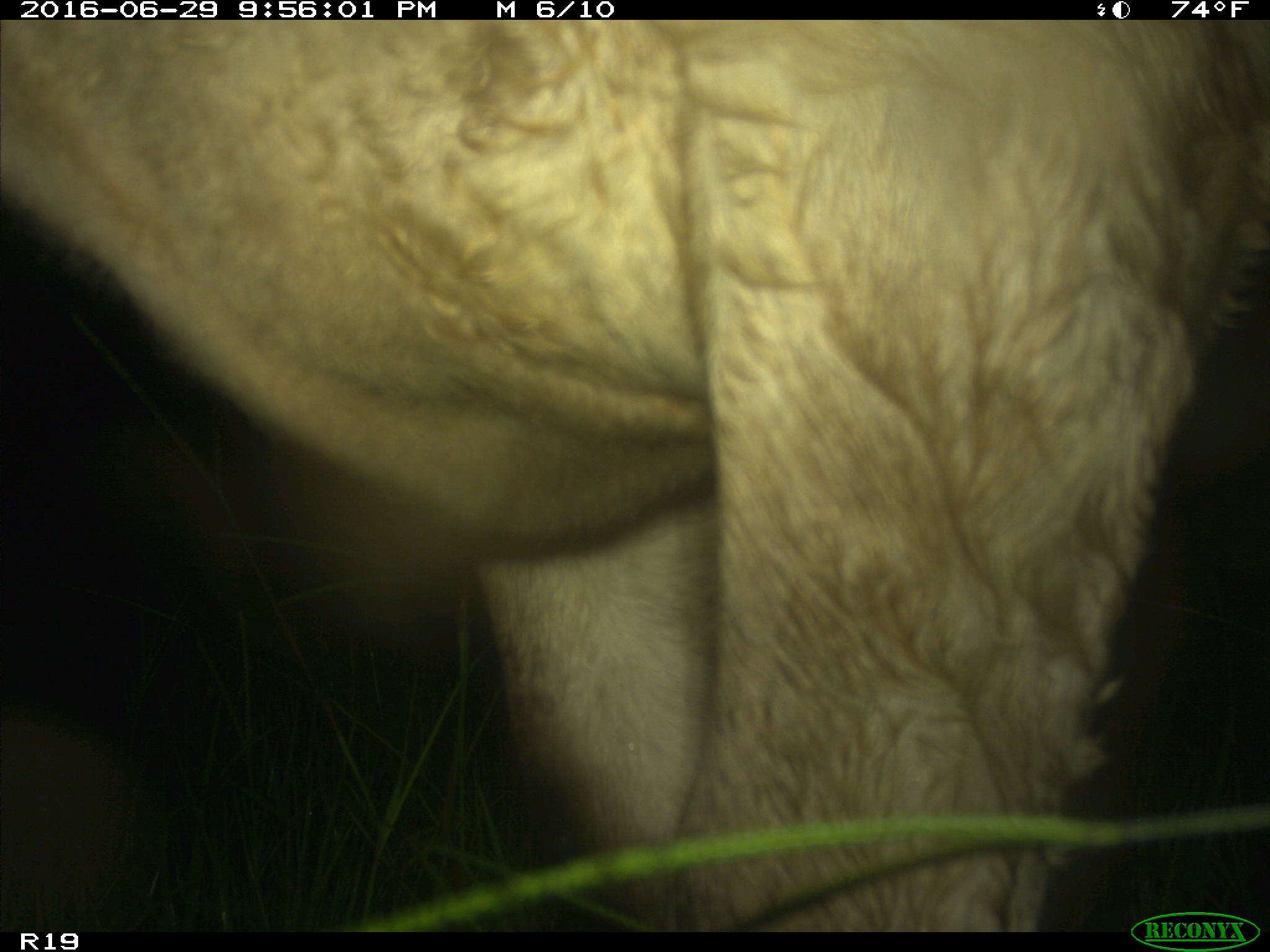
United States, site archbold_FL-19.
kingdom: Animalia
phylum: Chordata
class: Mammalia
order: Artiodactyla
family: Bovidae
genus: Bos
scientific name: Bos taurus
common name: domestic cow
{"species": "Bos taurus (domestic cow)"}